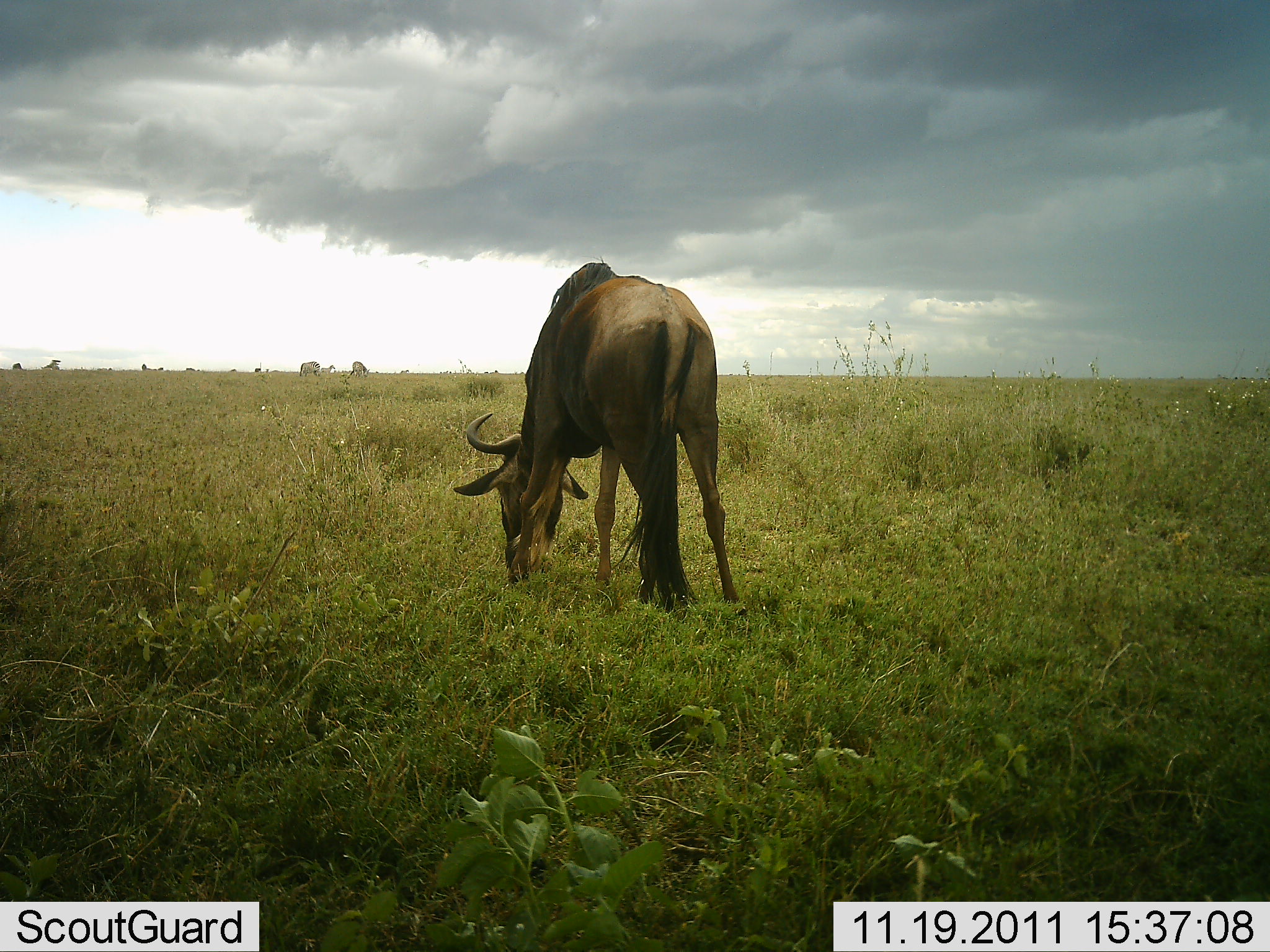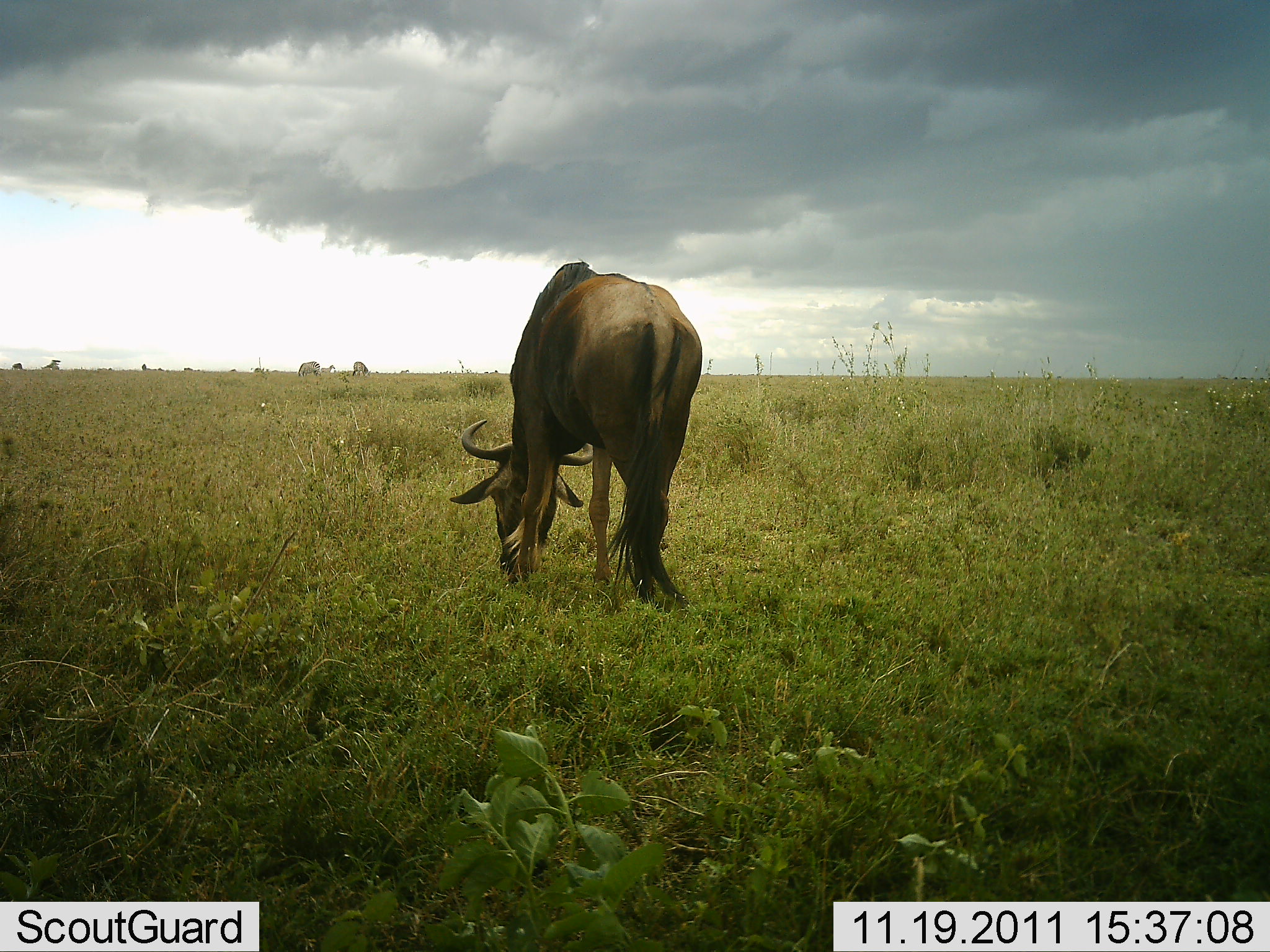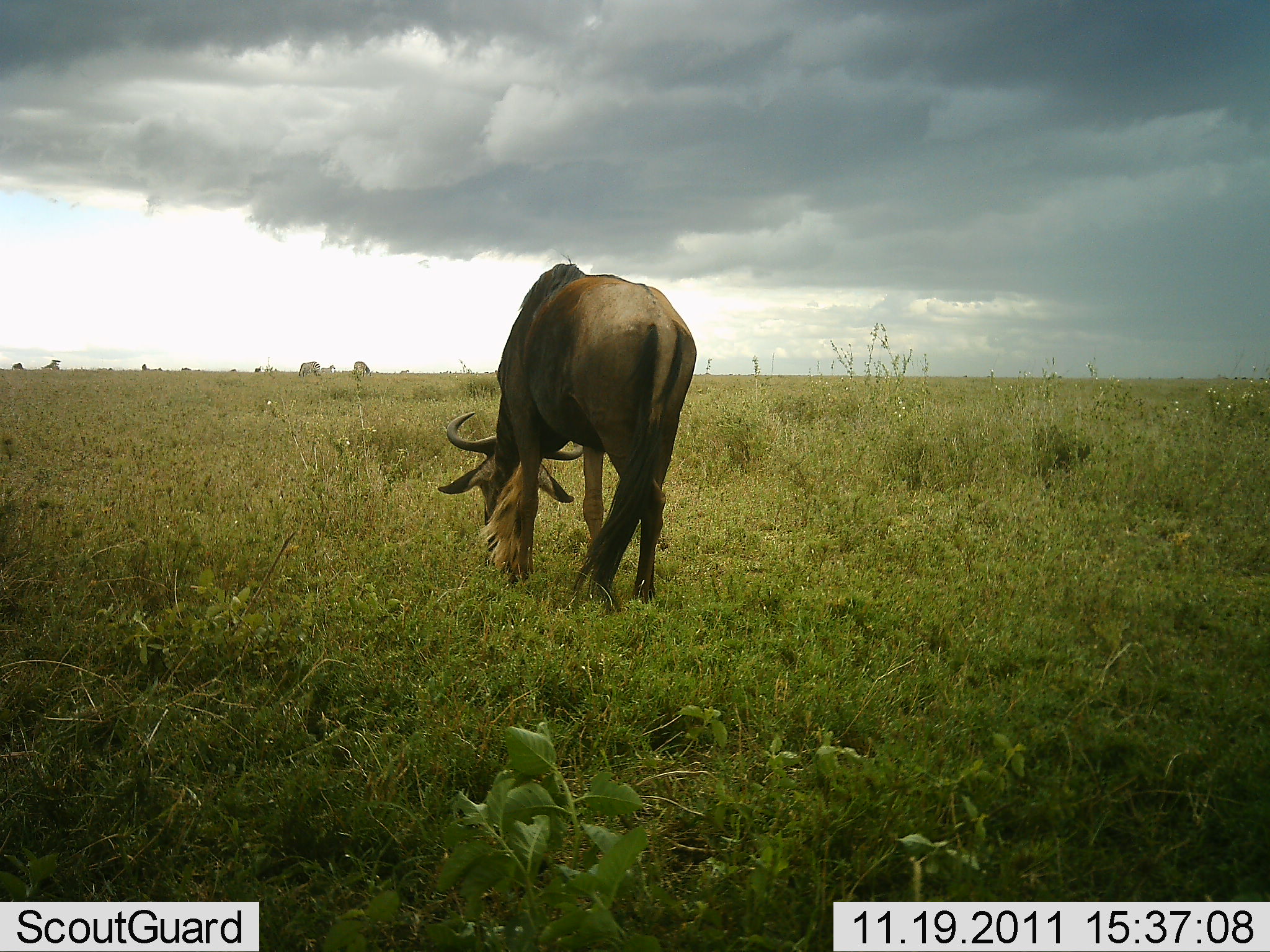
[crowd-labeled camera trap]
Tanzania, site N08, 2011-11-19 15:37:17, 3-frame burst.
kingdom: Animalia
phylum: Chordata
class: Mammalia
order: Artiodactyla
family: Bovidae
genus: Connochaetes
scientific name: Connochaetes taurinus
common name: blue wildebeest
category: wildebeest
Wildebeest (blue wildebeest) (Connochaetes taurinus), count 1. Behavior (volunteer vote fractions): standing 18%, resting 0%, moving 9%, interacting 0%. Young present (vote fraction): 0%. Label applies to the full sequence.